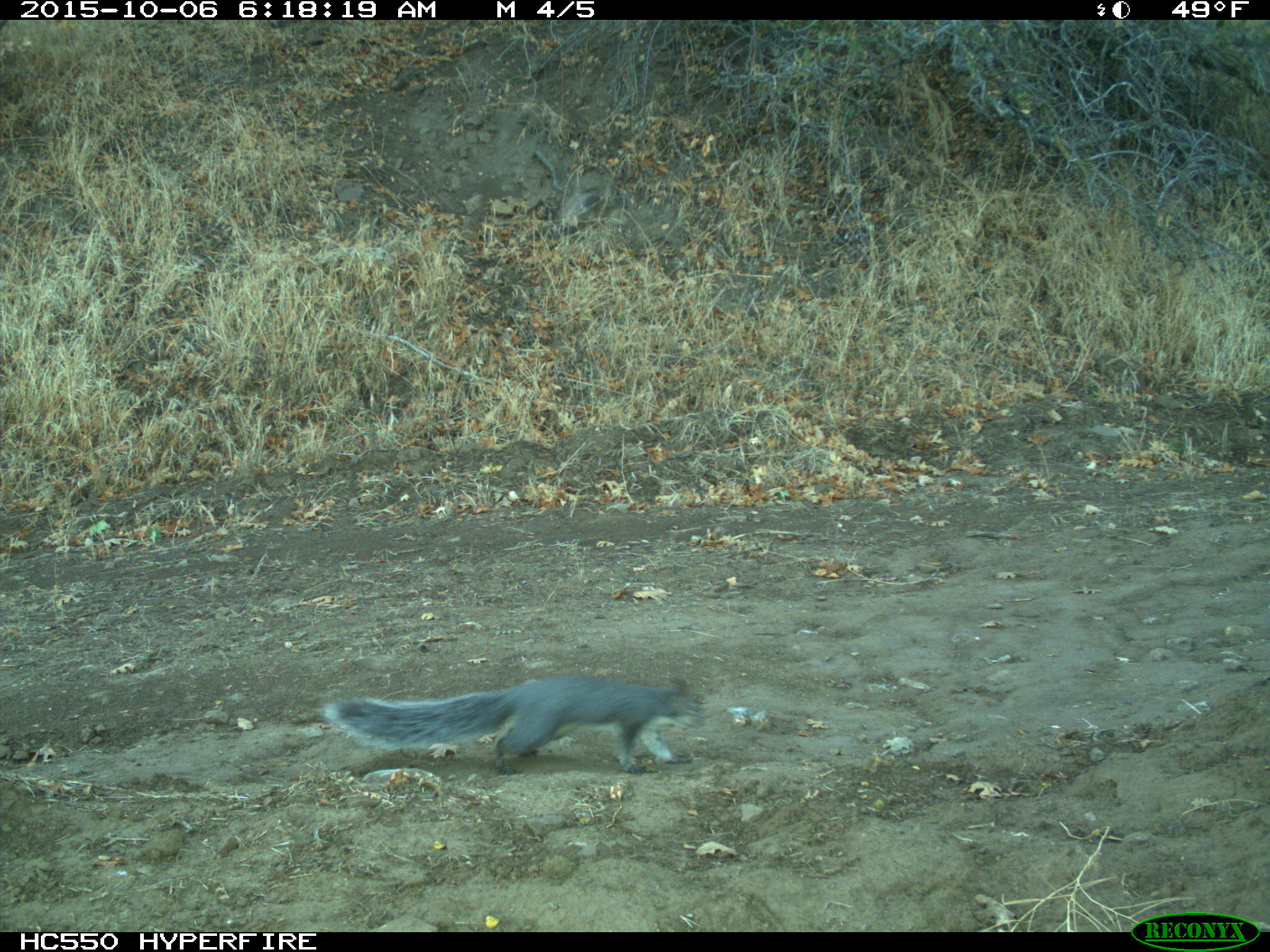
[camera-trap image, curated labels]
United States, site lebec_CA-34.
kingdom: Animalia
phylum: Chordata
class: Mammalia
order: Rodentia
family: Sciuridae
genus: Sciurus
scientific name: Sciurus carolinensis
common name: eastern gray squirrel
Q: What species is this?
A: Sciurus carolinensis (eastern gray squirrel).